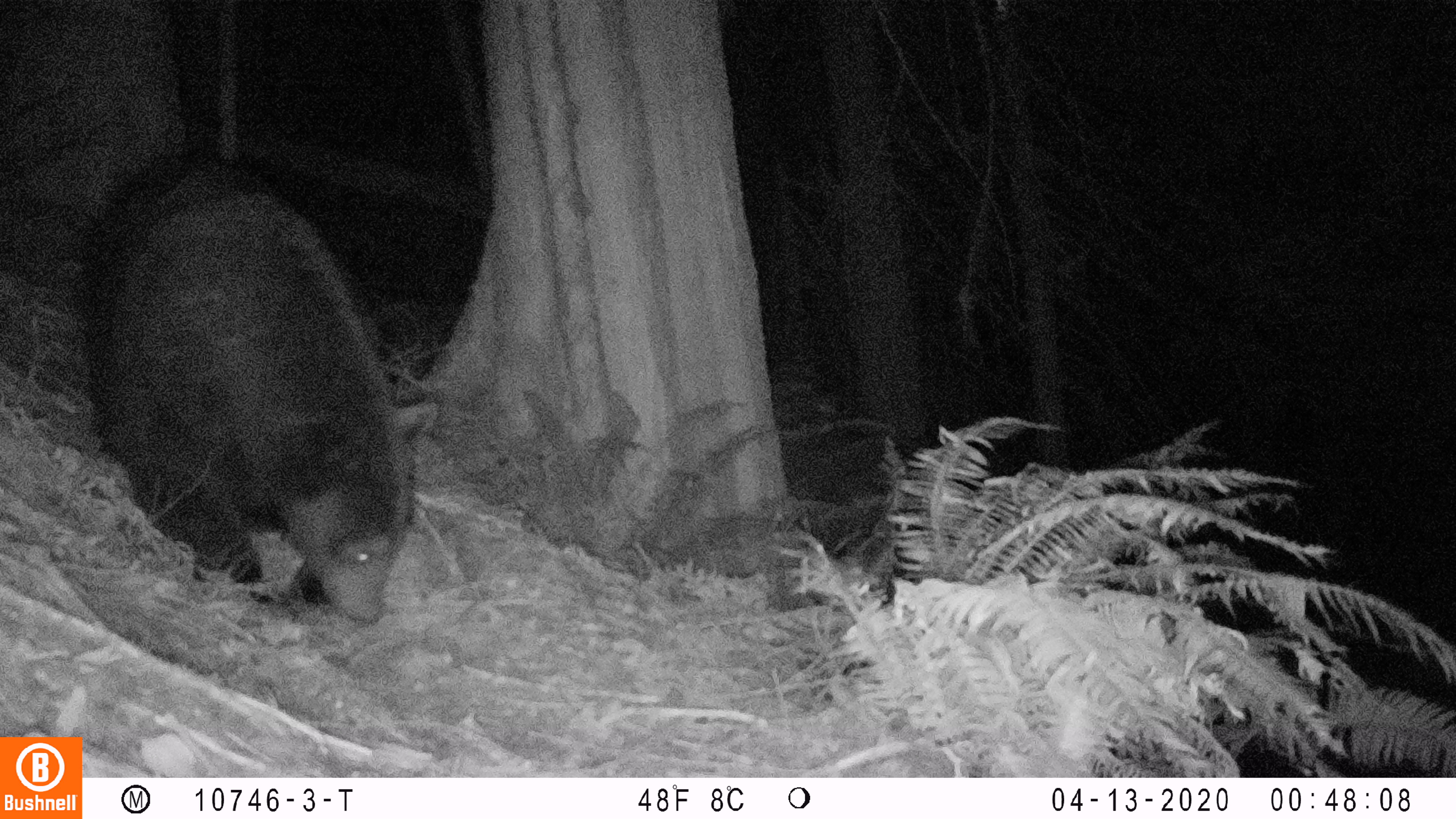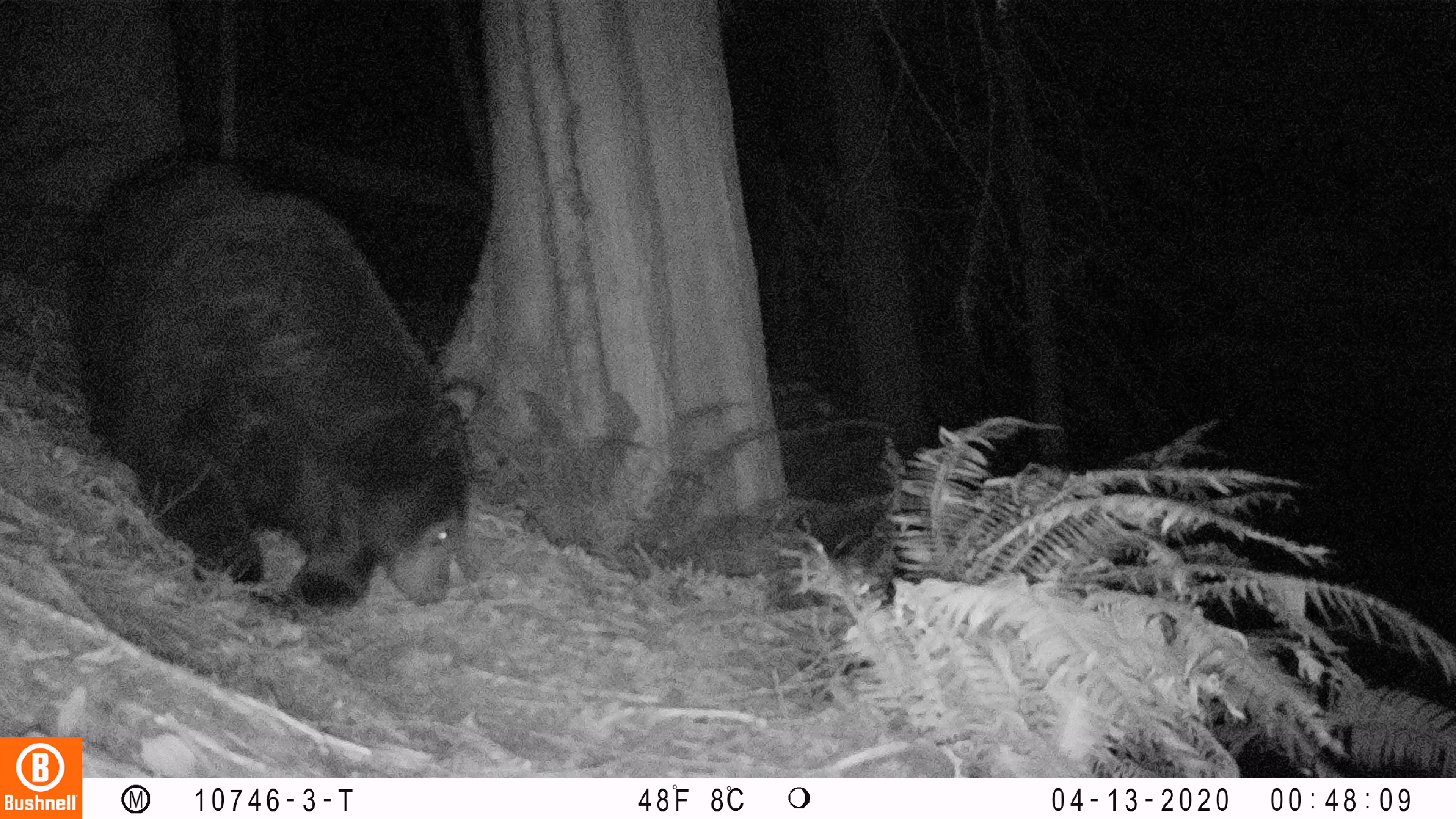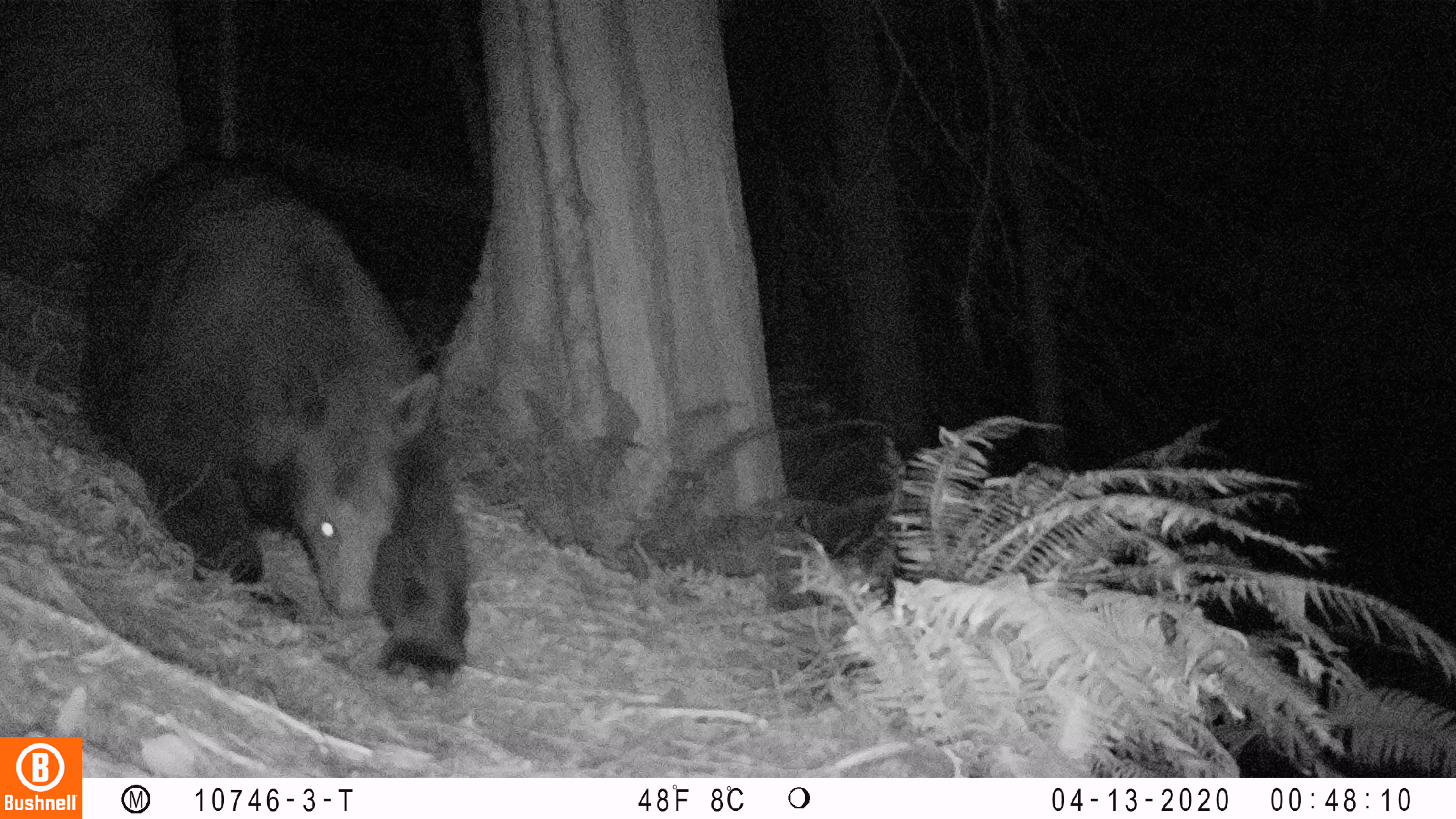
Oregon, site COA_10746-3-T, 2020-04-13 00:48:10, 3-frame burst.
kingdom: Animalia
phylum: Chordata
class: Mammalia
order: Carnivora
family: Ursidae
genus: Ursus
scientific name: Ursus americanus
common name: american black bear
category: black bear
Black bear (american black bear) (Ursus americanus).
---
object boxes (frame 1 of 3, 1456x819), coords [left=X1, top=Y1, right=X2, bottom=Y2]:
black bear: [left=79, top=142, right=432, bottom=630]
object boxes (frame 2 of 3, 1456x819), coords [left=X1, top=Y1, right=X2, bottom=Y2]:
black bear: [left=68, top=136, right=484, bottom=637]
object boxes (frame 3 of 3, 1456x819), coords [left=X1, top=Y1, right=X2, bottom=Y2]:
black bear: [left=81, top=144, right=478, bottom=691]